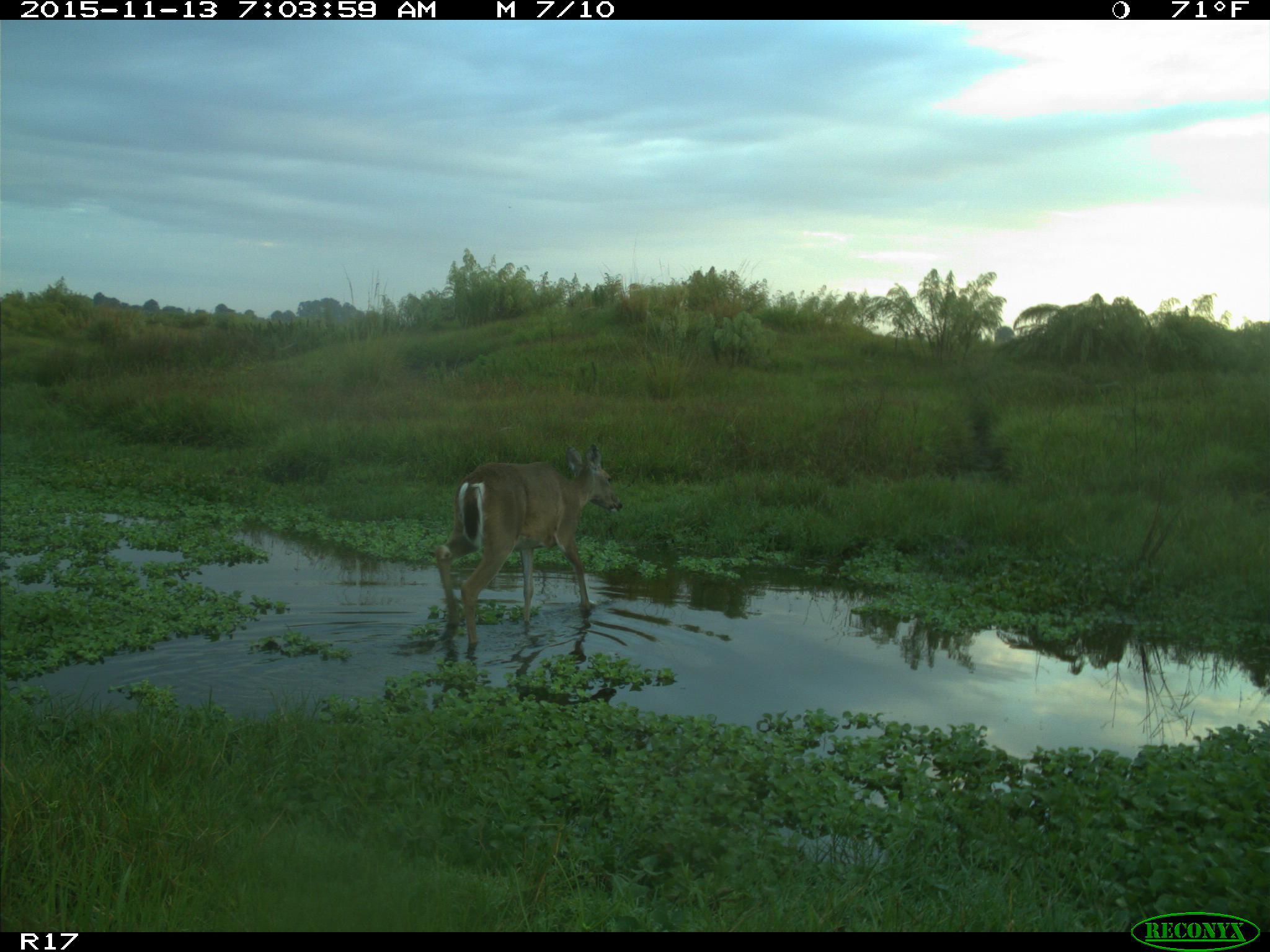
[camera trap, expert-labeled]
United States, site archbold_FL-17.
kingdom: Animalia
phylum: Chordata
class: Mammalia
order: Artiodactyla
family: Cervidae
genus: Odocoileus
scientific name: Odocoileus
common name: deer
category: unidentified deer